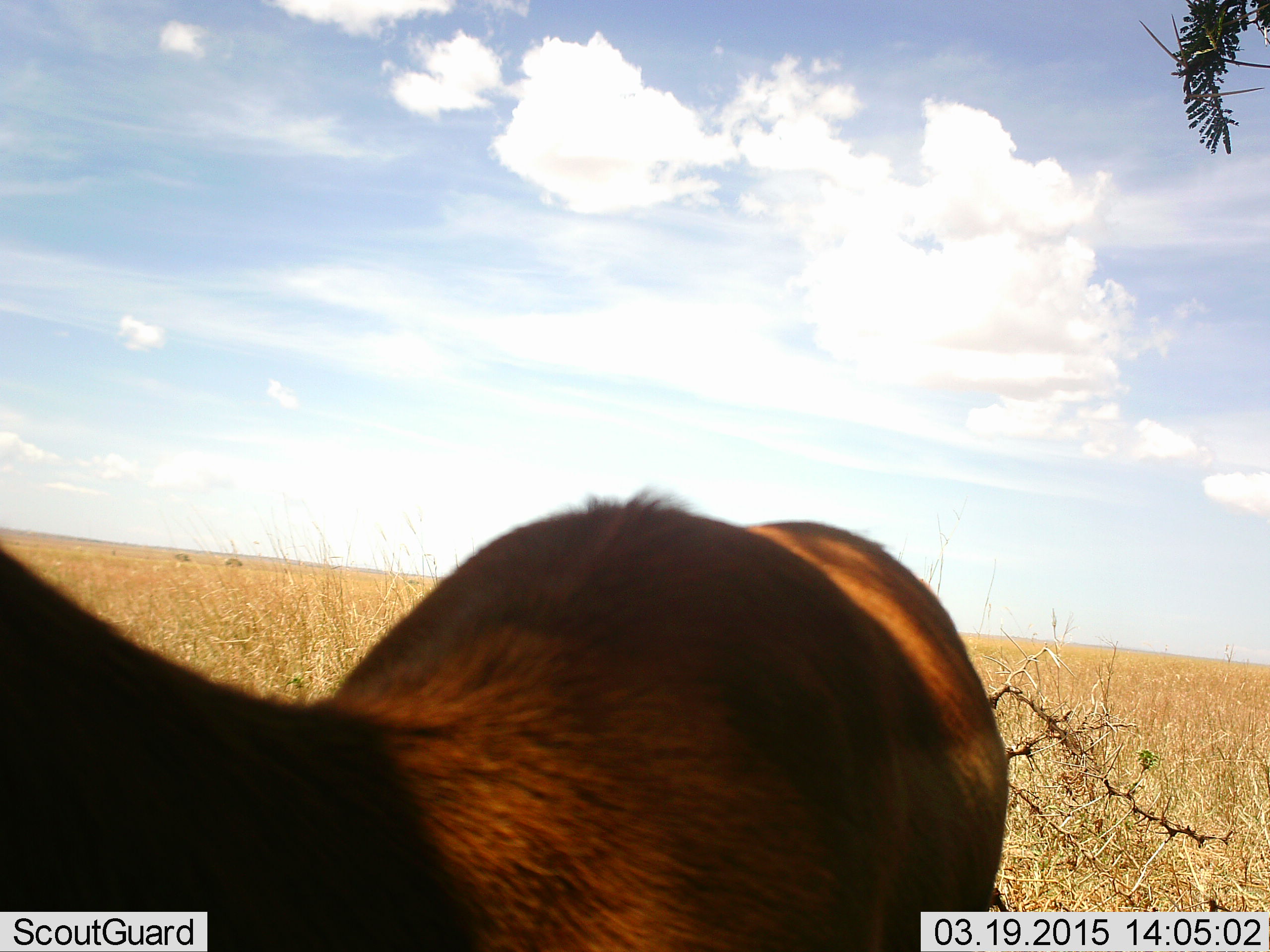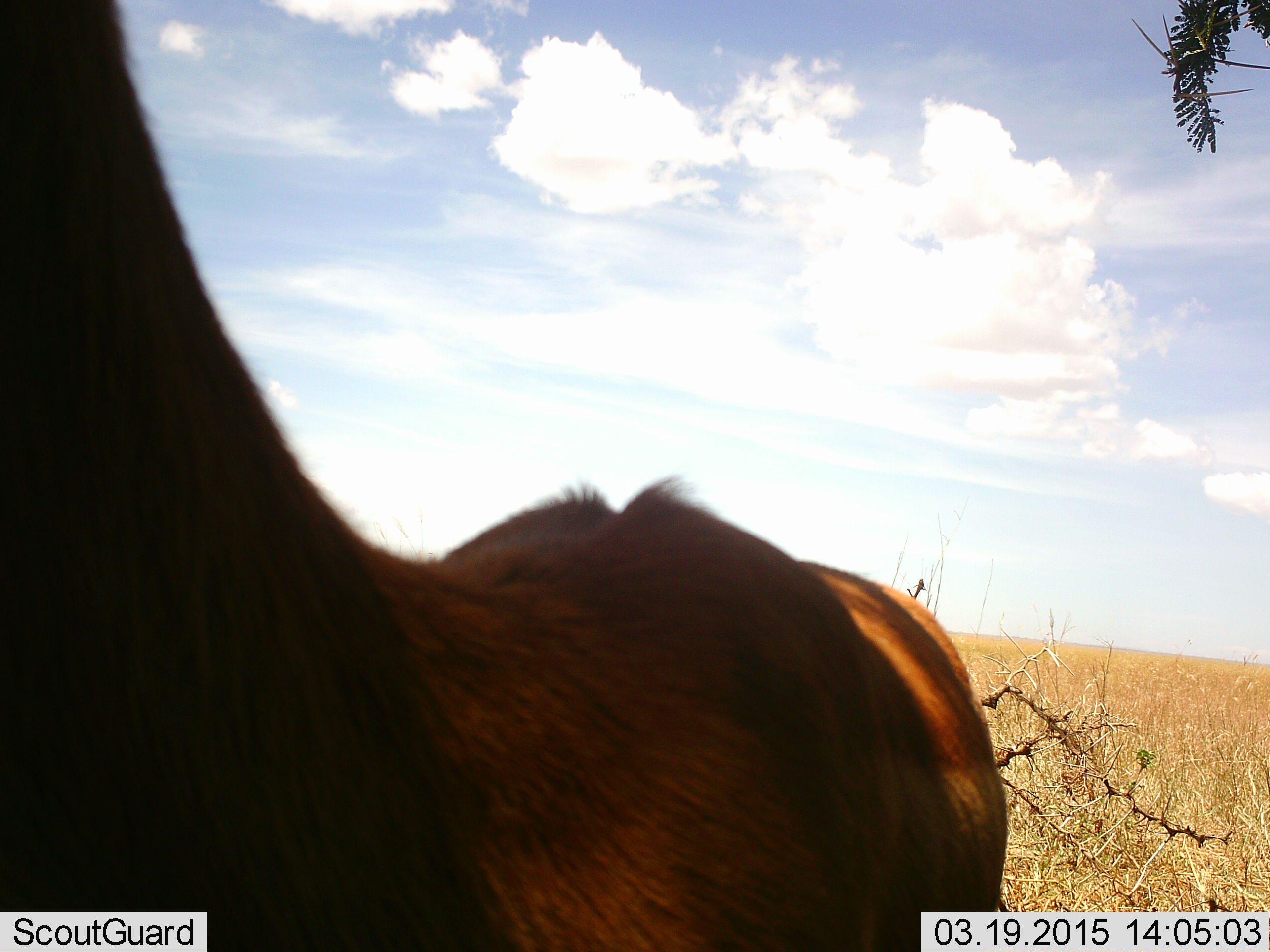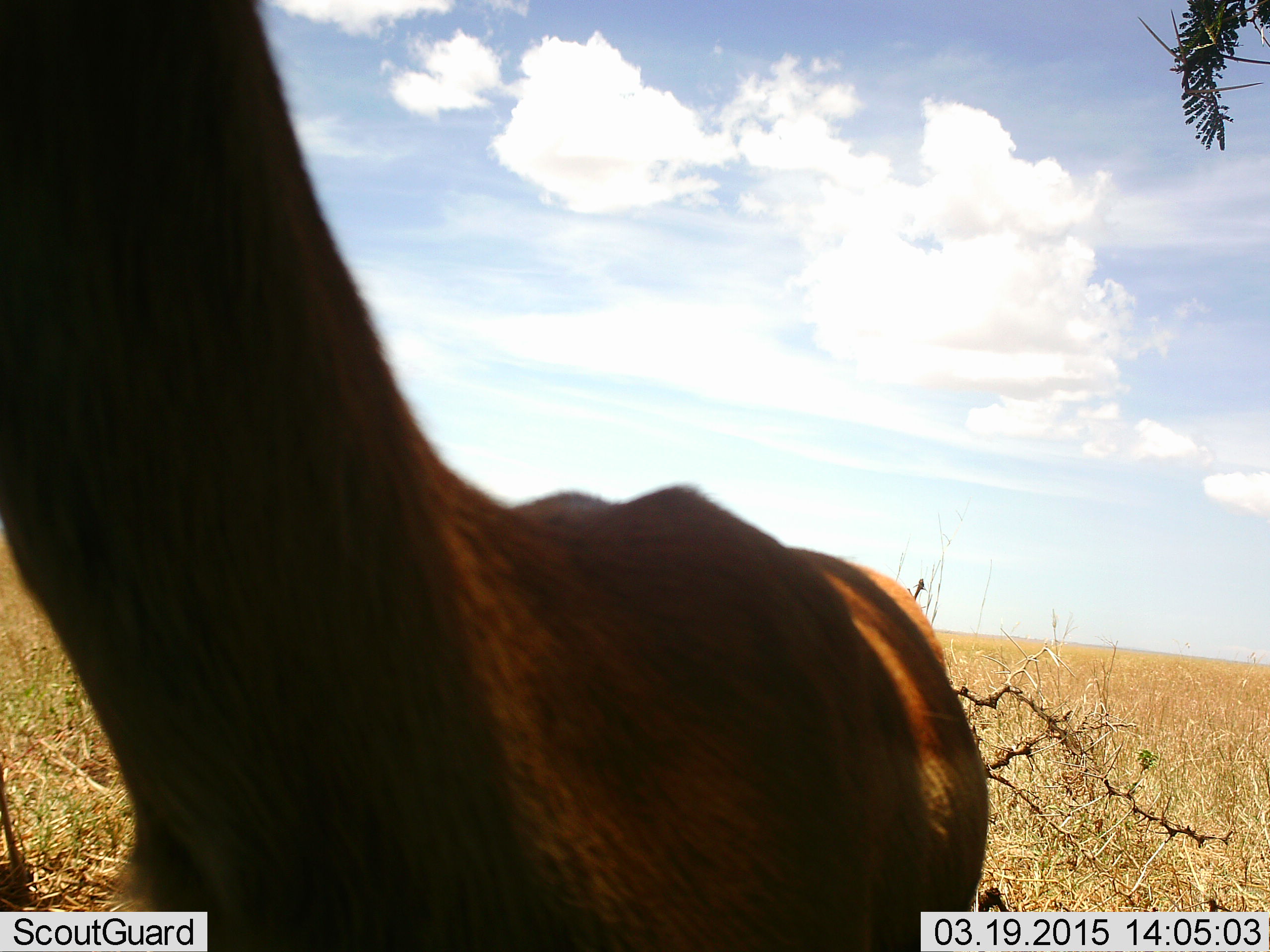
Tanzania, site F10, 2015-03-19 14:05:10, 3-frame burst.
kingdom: Animalia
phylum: Chordata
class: Mammalia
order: Artiodactyla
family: Bovidae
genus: Eudorcas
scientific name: Eudorcas thomsonii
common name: thomson's gazelle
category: gazellethomsons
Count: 1.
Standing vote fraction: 100%.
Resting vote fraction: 0%.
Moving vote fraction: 0%.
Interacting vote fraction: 0%.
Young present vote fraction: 0%.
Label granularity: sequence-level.